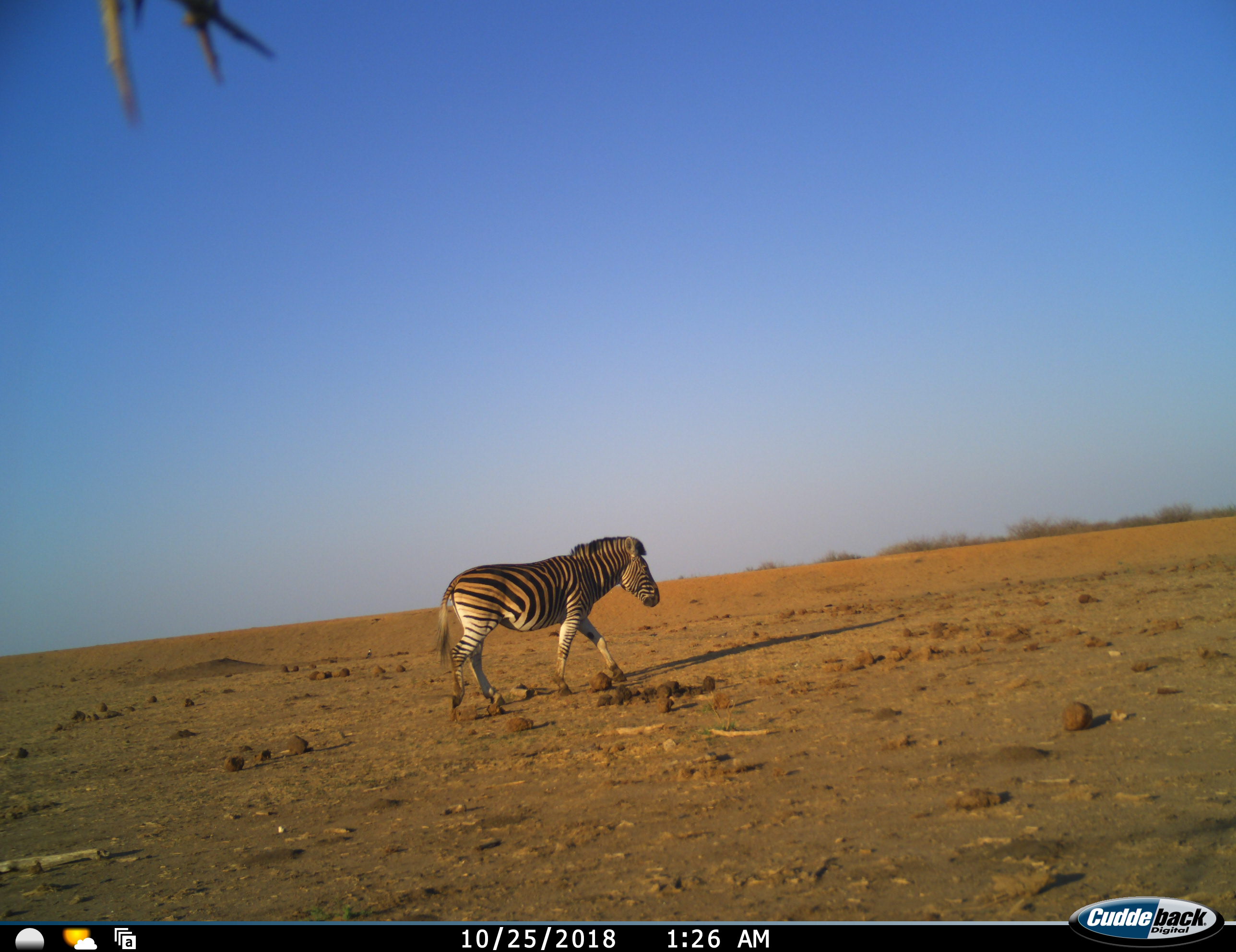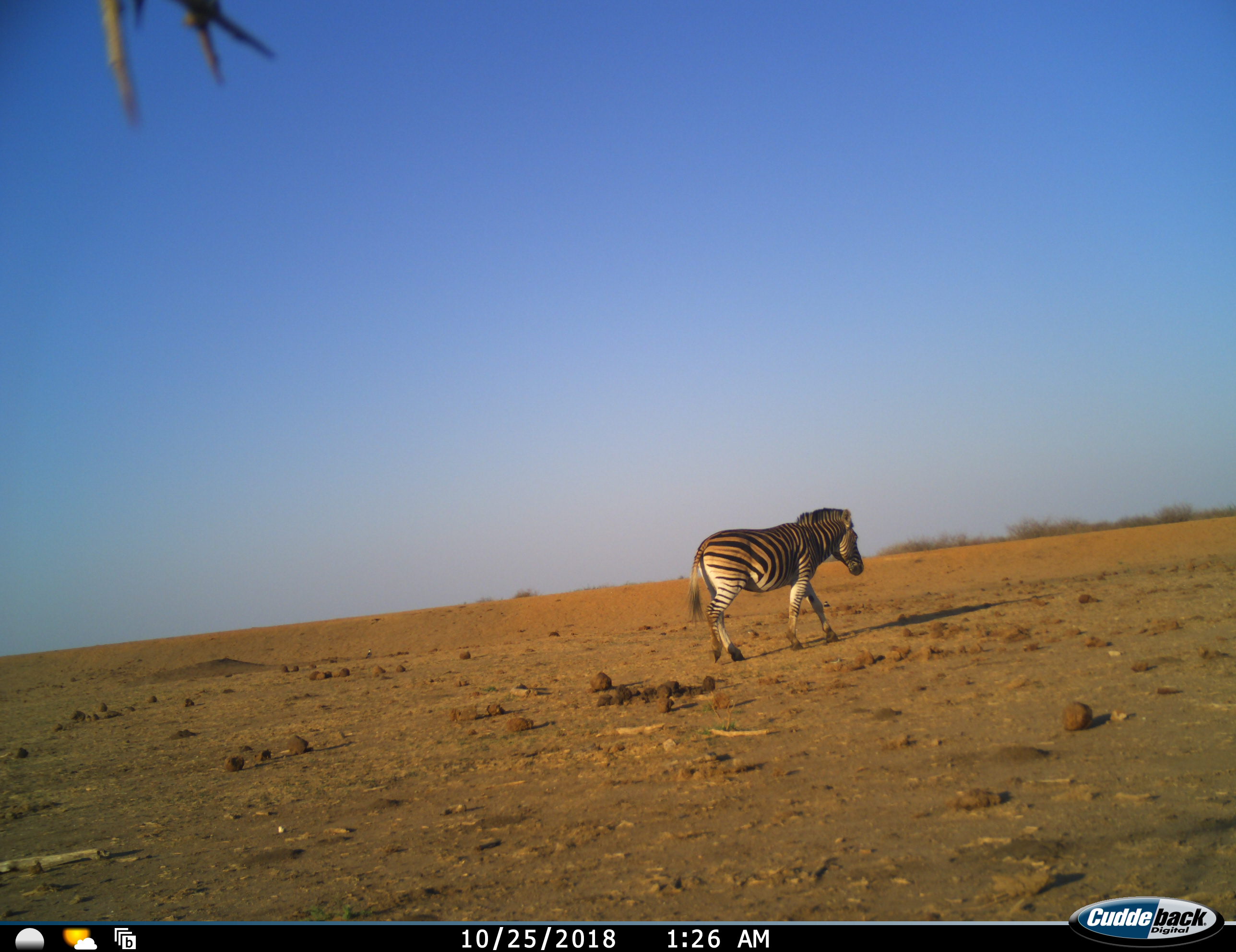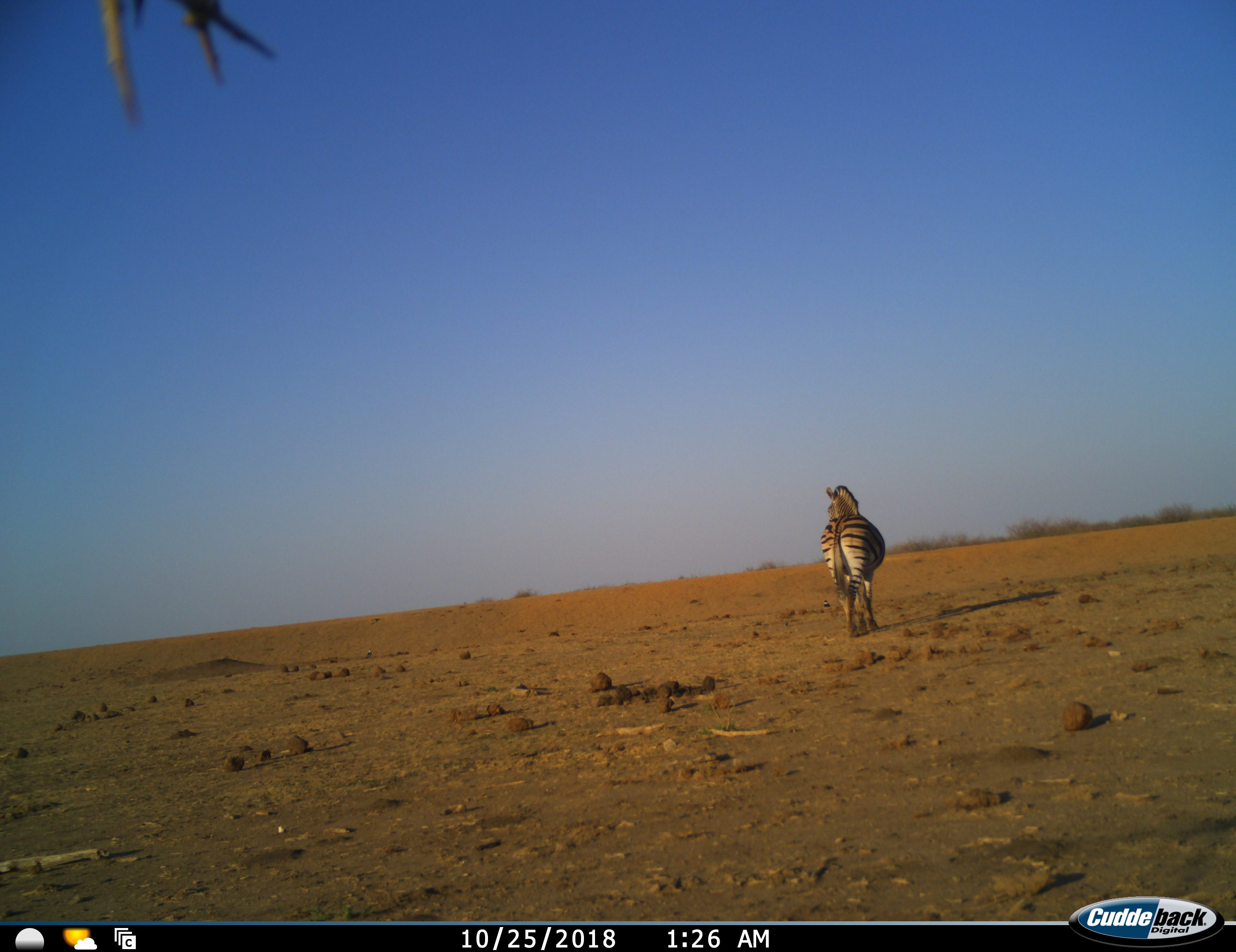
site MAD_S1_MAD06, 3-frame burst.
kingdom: Animalia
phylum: Chordata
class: Mammalia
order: Perissodactyla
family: Equidae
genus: Equus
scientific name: Equus quagga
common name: plains zebra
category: zebraplains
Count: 1.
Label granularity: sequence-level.